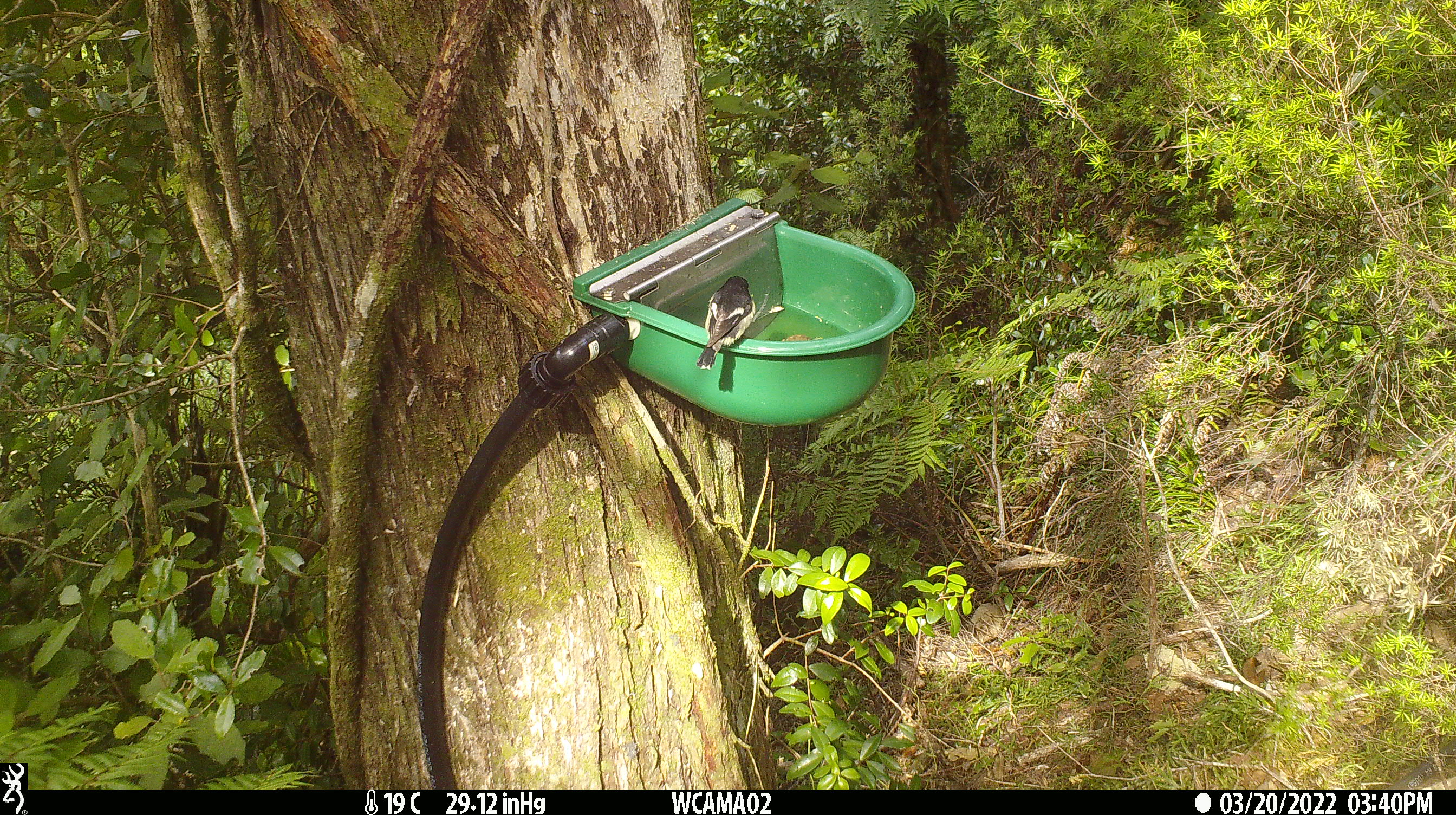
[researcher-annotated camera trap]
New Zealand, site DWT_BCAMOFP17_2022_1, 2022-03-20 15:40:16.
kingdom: Animalia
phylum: Chordata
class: Aves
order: Passeriformes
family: Petroicidae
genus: Petroica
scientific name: Petroica macrocephala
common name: tomtit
Tomtit (Petroica macrocephala).